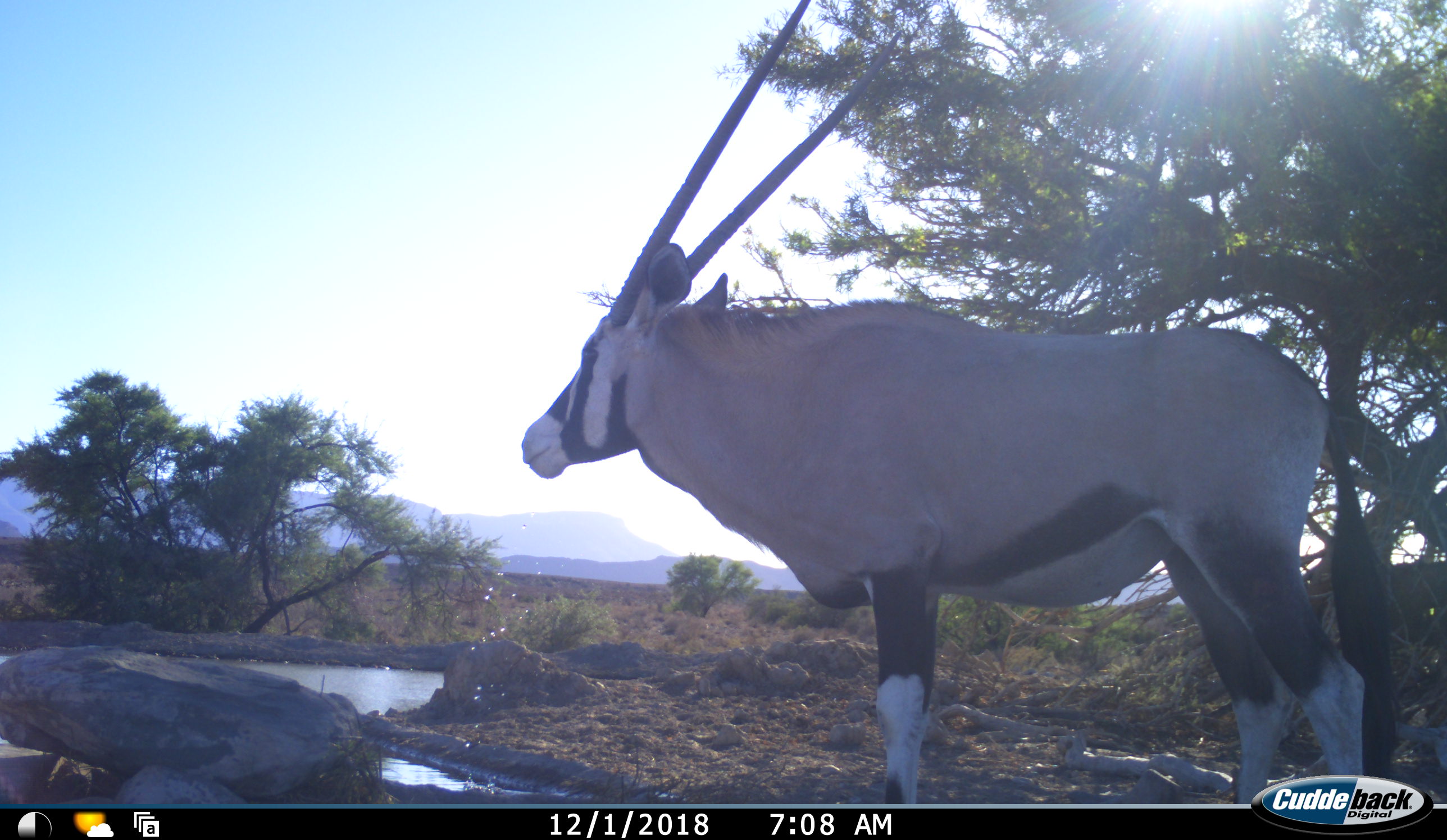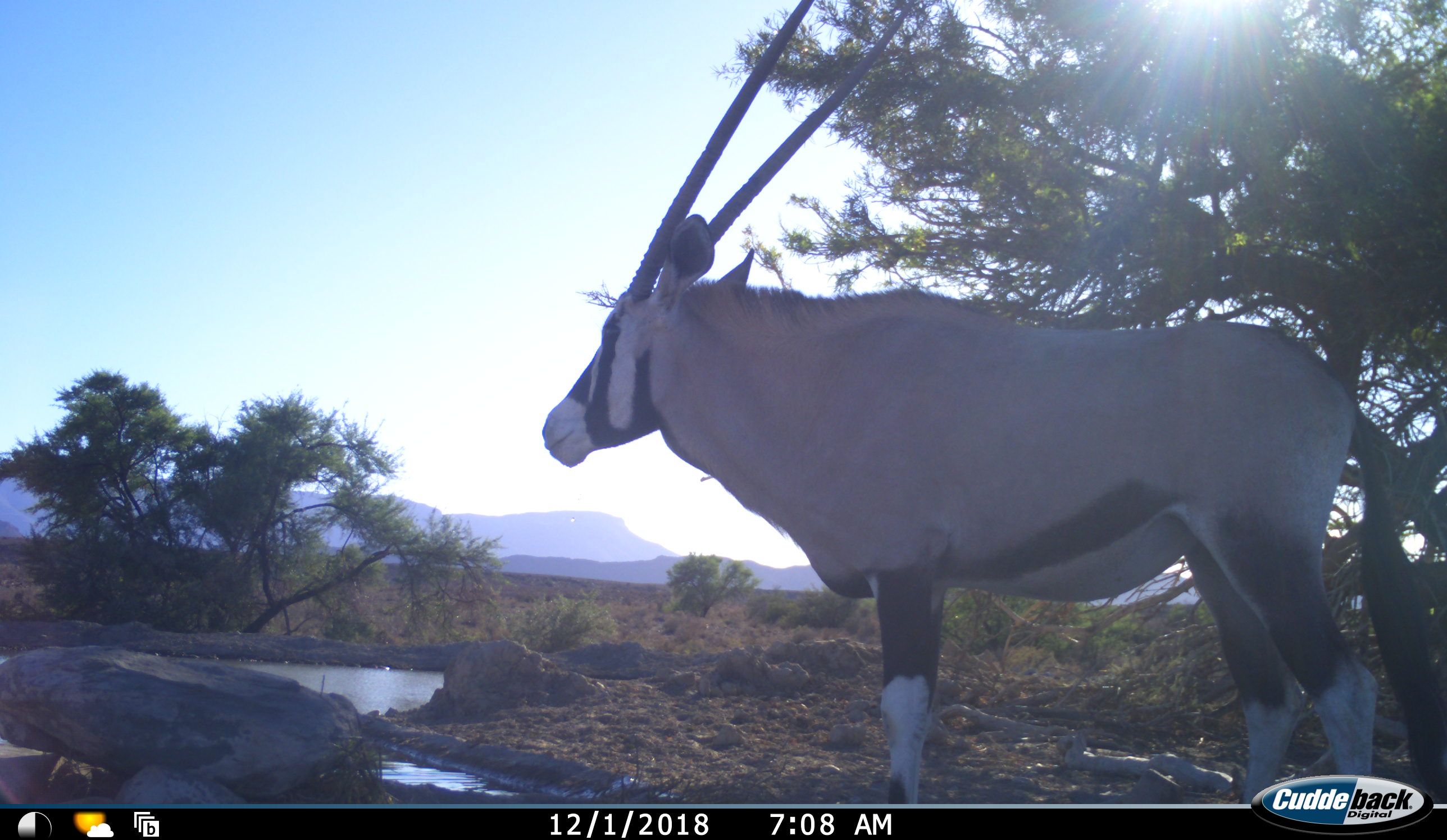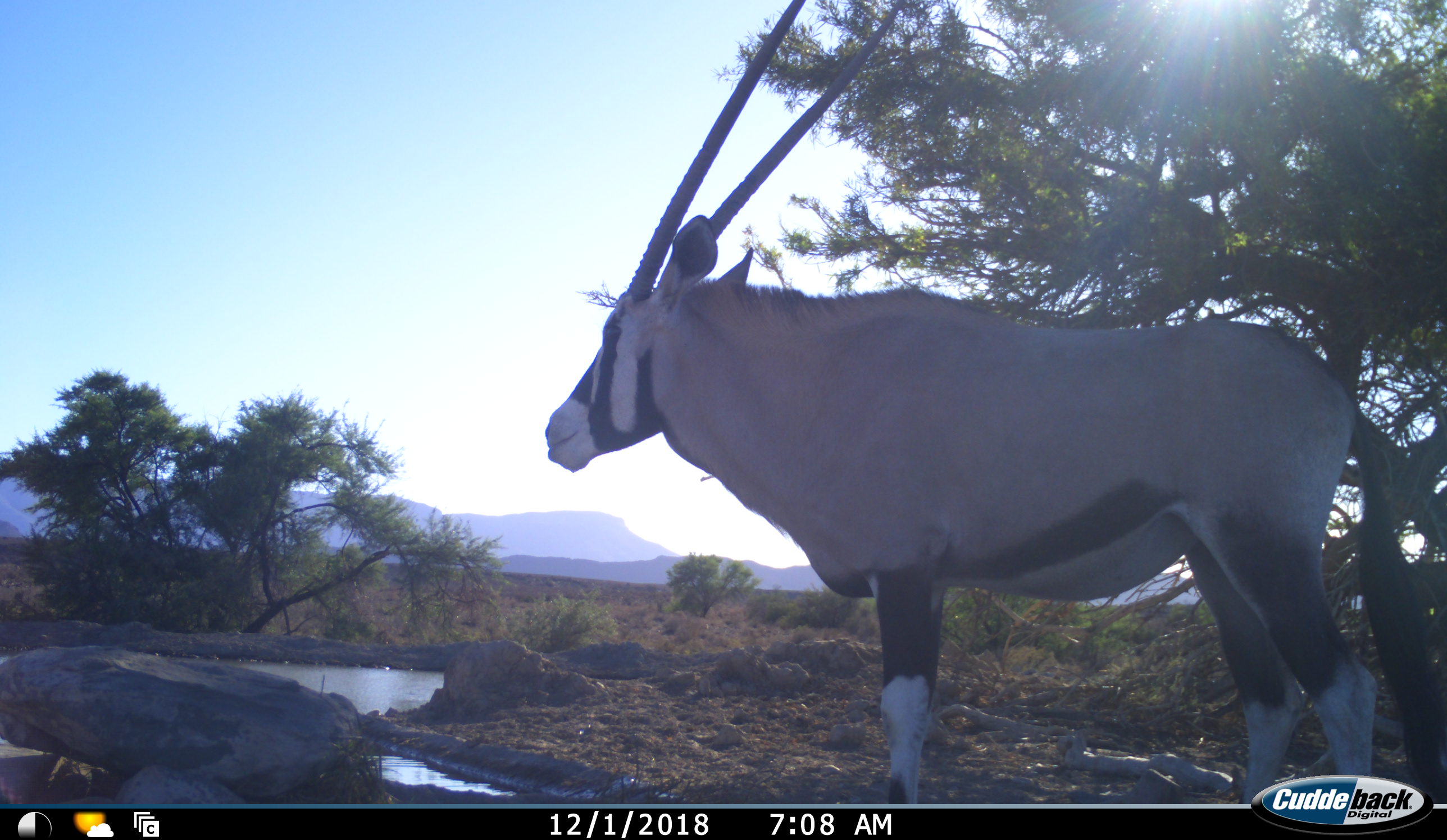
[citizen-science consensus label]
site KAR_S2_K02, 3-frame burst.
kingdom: Animalia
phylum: Chordata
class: Mammalia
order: Artiodactyla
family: Bovidae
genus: Oryx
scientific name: Oryx gazella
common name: gemsbok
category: oryx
Oryx (gemsbok) (Oryx gazella), count 1. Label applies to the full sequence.